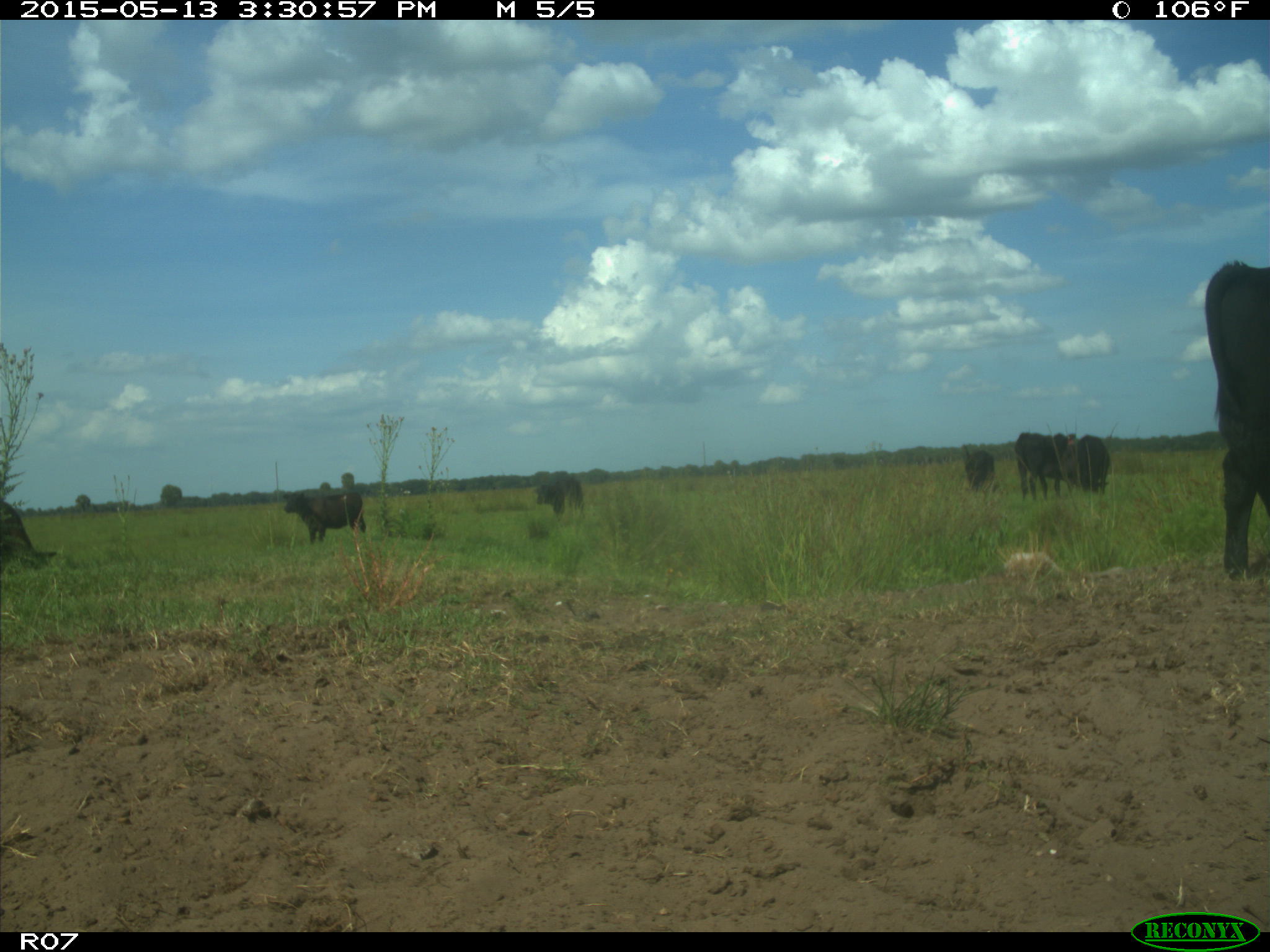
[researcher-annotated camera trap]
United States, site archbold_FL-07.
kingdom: Animalia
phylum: Chordata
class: Mammalia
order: Artiodactyla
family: Bovidae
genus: Bos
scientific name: Bos taurus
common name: domestic cow